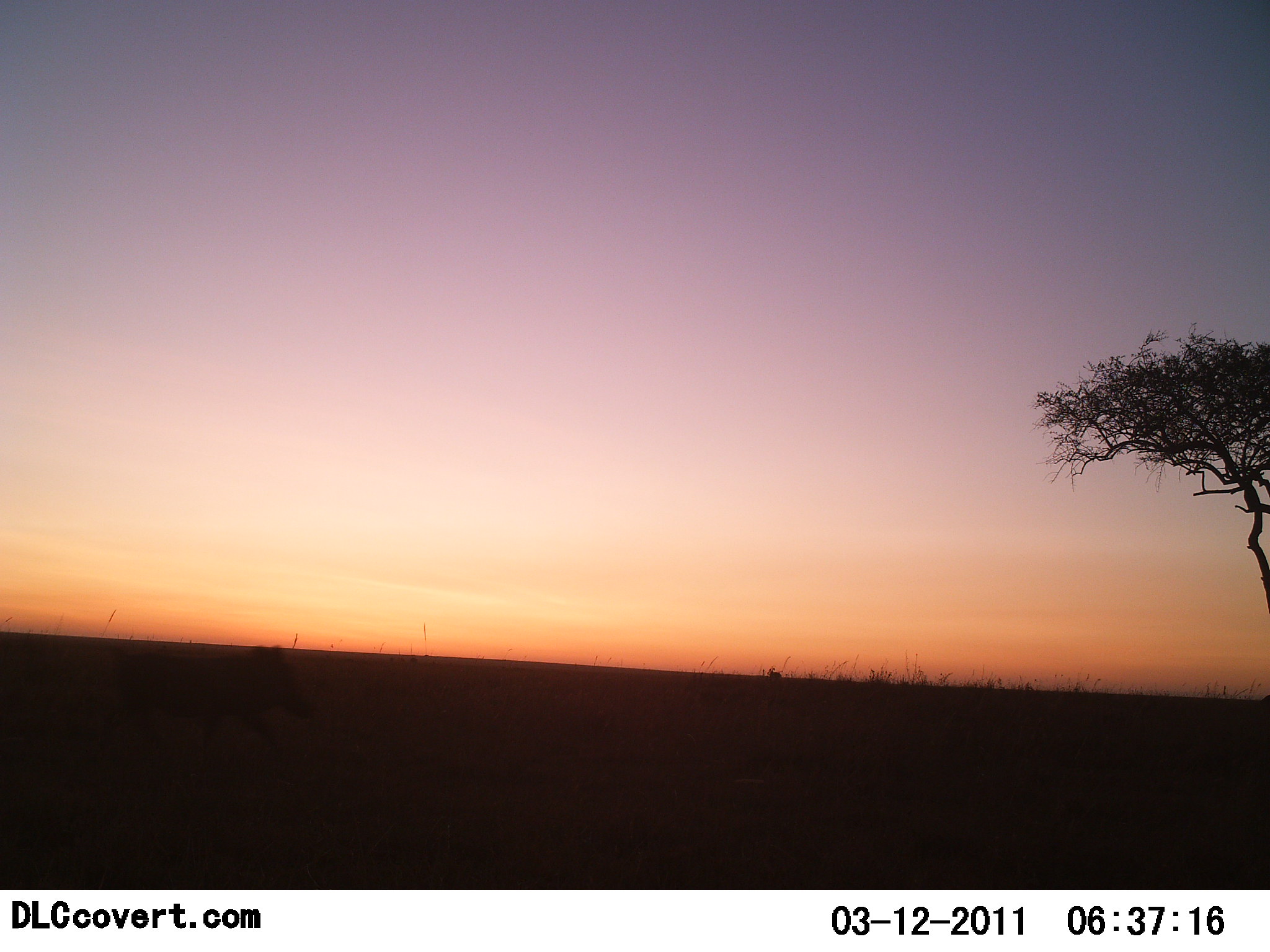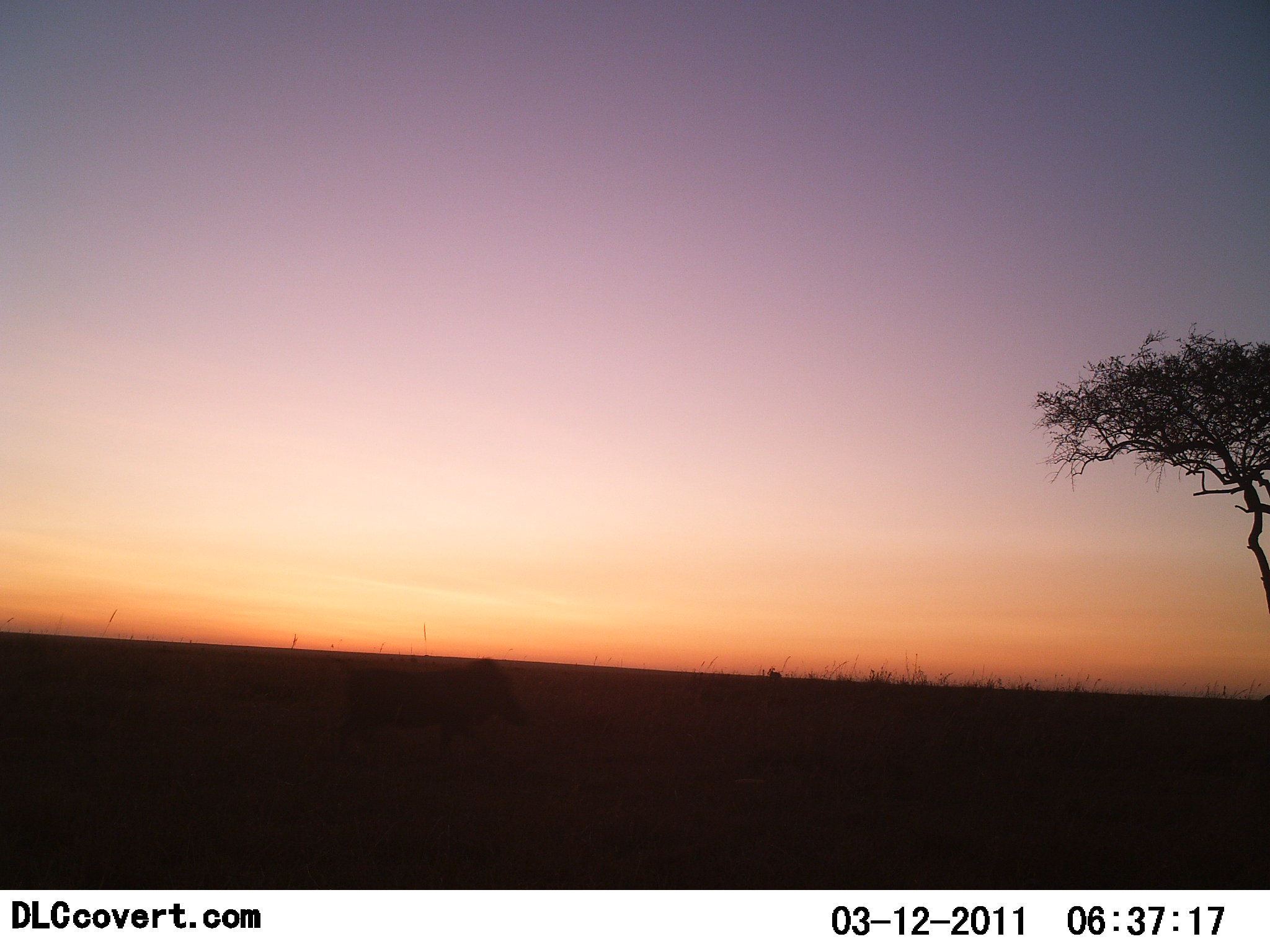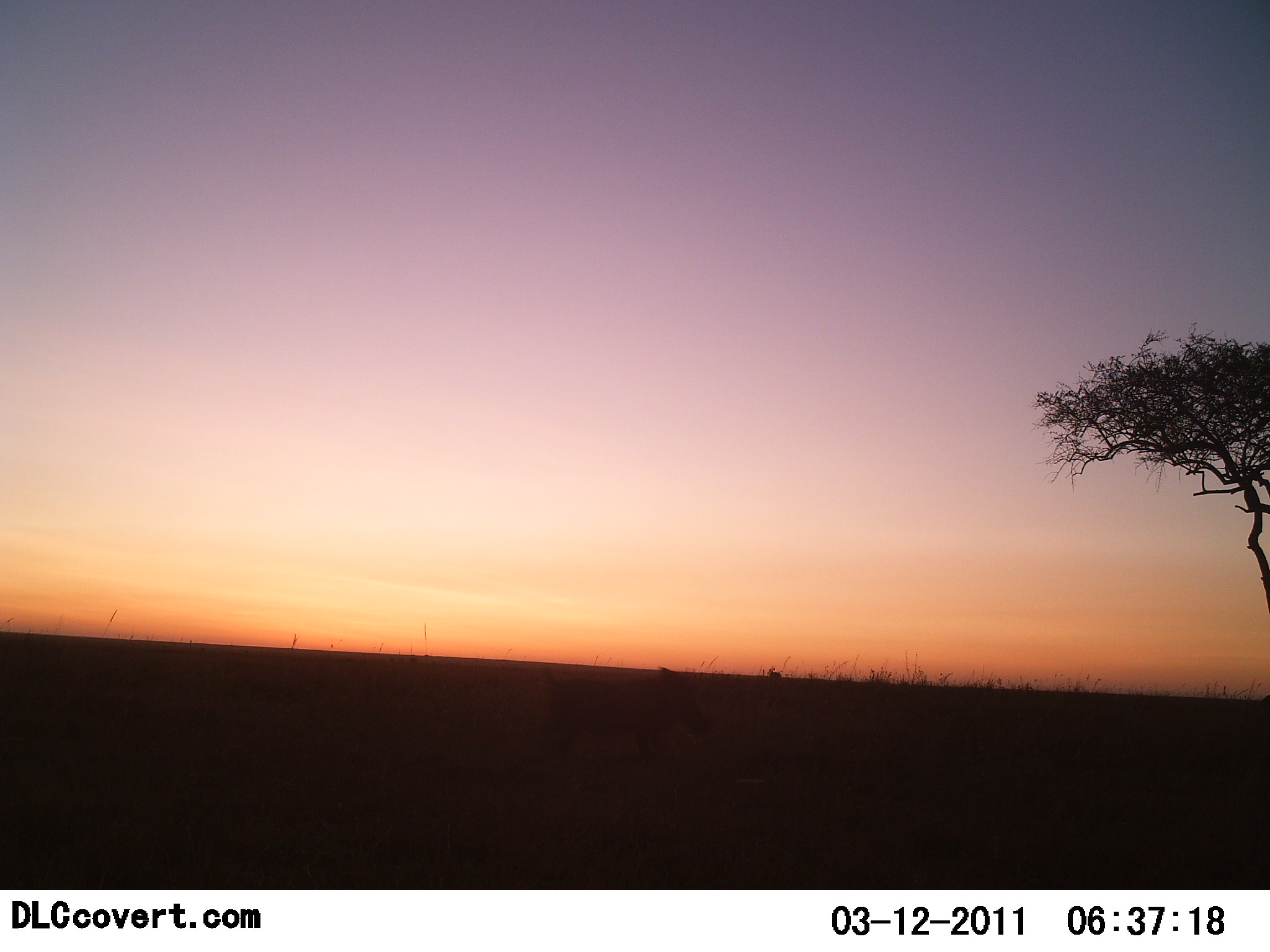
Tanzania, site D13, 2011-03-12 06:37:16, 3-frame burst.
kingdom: Animalia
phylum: Chordata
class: Mammalia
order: Artiodactyla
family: Suidae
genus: Phacochoerus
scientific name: Phacochoerus africanus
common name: warthog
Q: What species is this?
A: Warthog (Phacochoerus africanus).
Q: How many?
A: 1.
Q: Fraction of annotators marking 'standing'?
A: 8%.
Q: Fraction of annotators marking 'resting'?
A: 0%.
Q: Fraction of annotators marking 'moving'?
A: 100%.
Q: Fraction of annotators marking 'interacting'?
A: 0%.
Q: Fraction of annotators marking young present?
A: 0%.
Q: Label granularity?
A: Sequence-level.